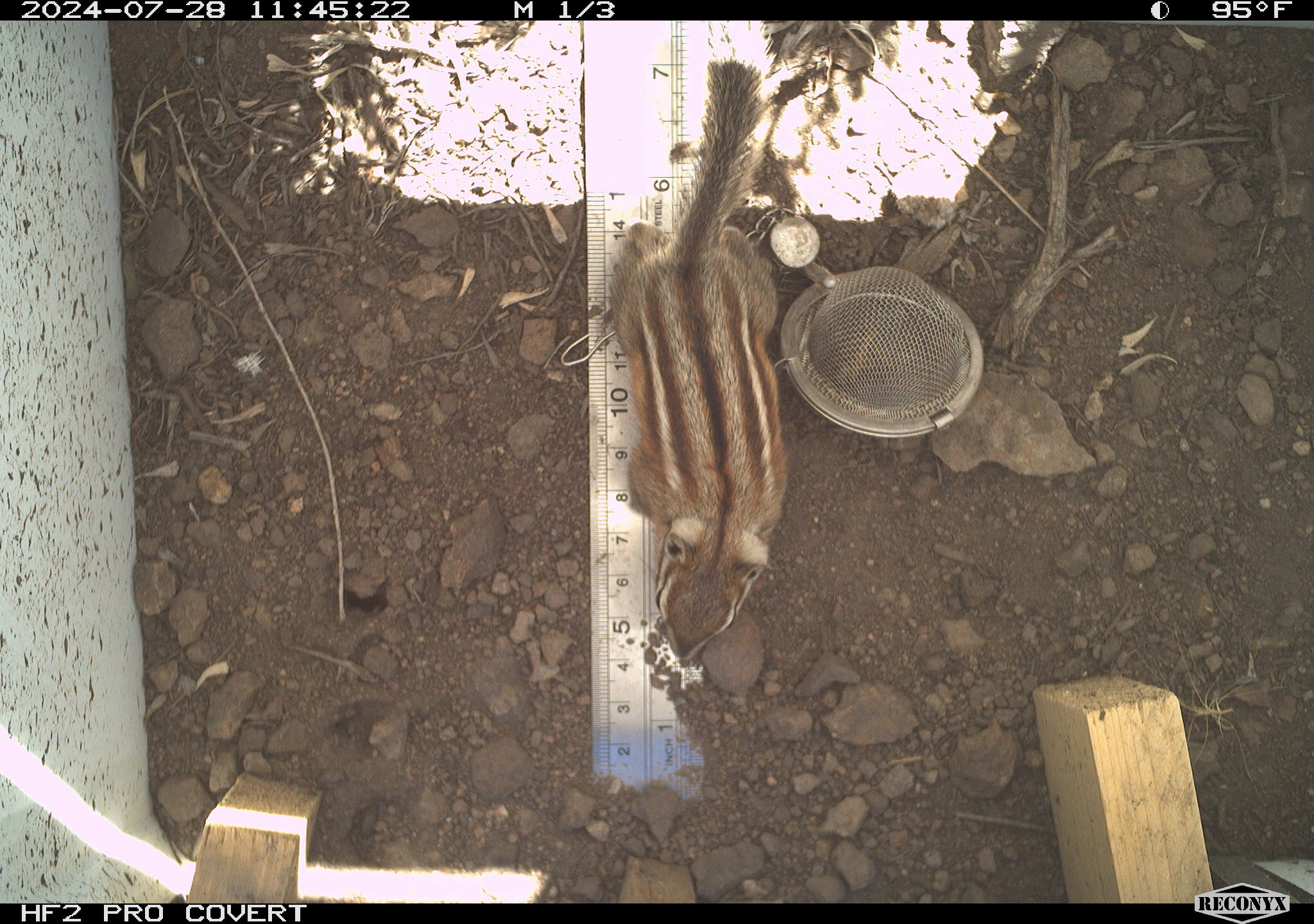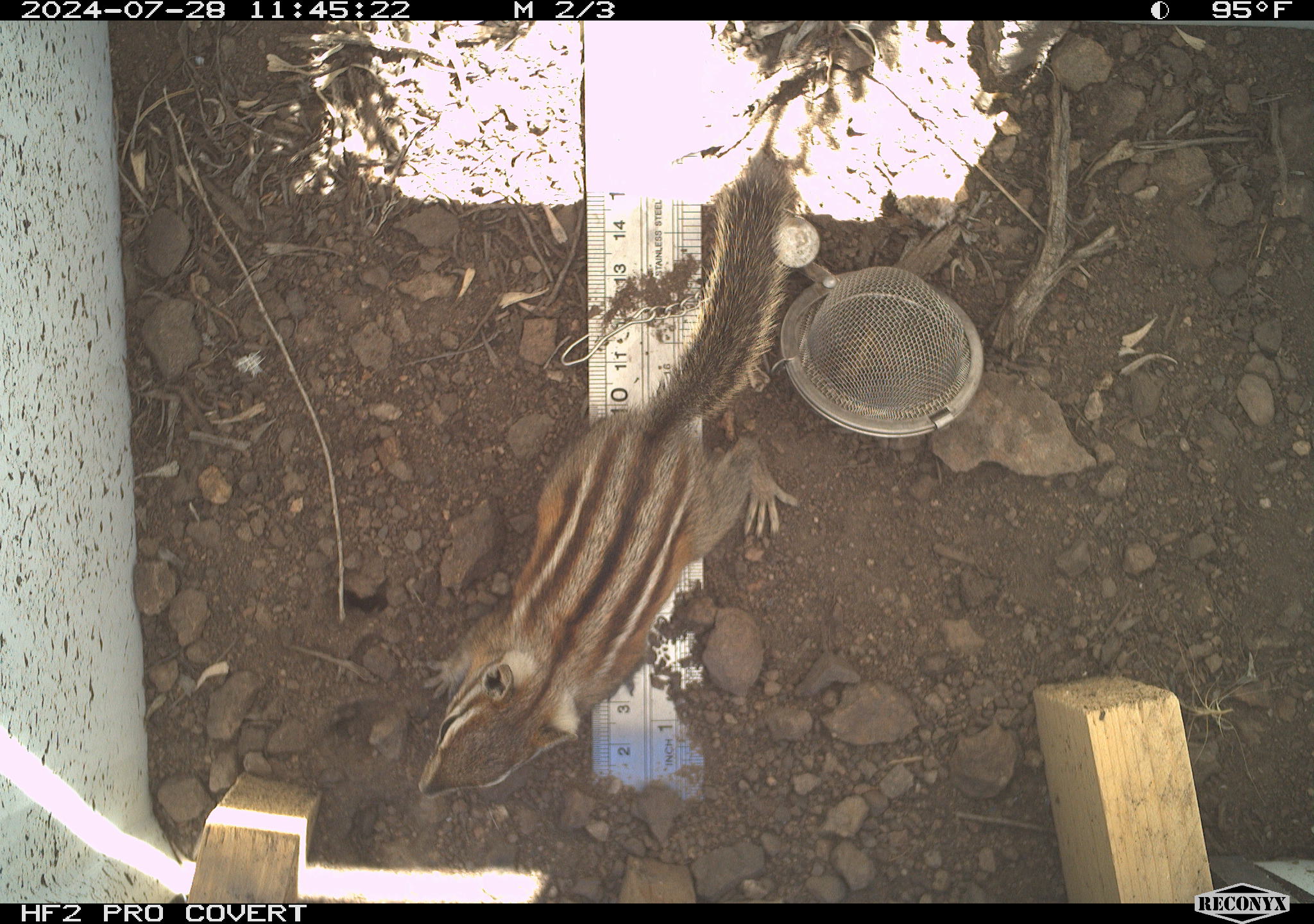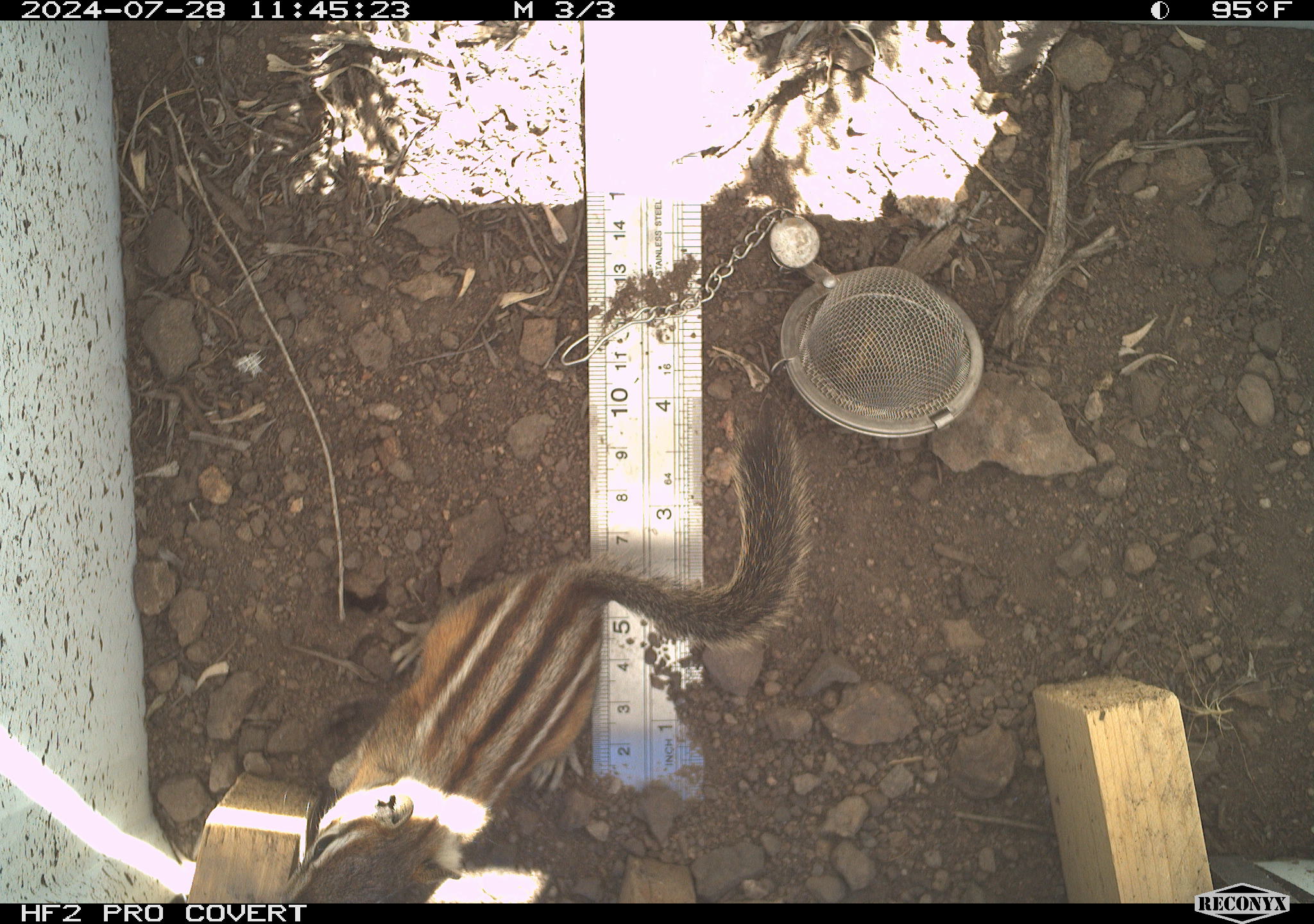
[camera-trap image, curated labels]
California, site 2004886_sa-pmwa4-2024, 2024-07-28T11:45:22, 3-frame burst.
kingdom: Animalia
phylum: Chordata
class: Mammalia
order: Rodentia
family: Sciuridae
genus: Neotamias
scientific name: Neotamias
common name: western chipmunks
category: neotamias species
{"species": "neotamias species (western chipmunks) (Neotamias)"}